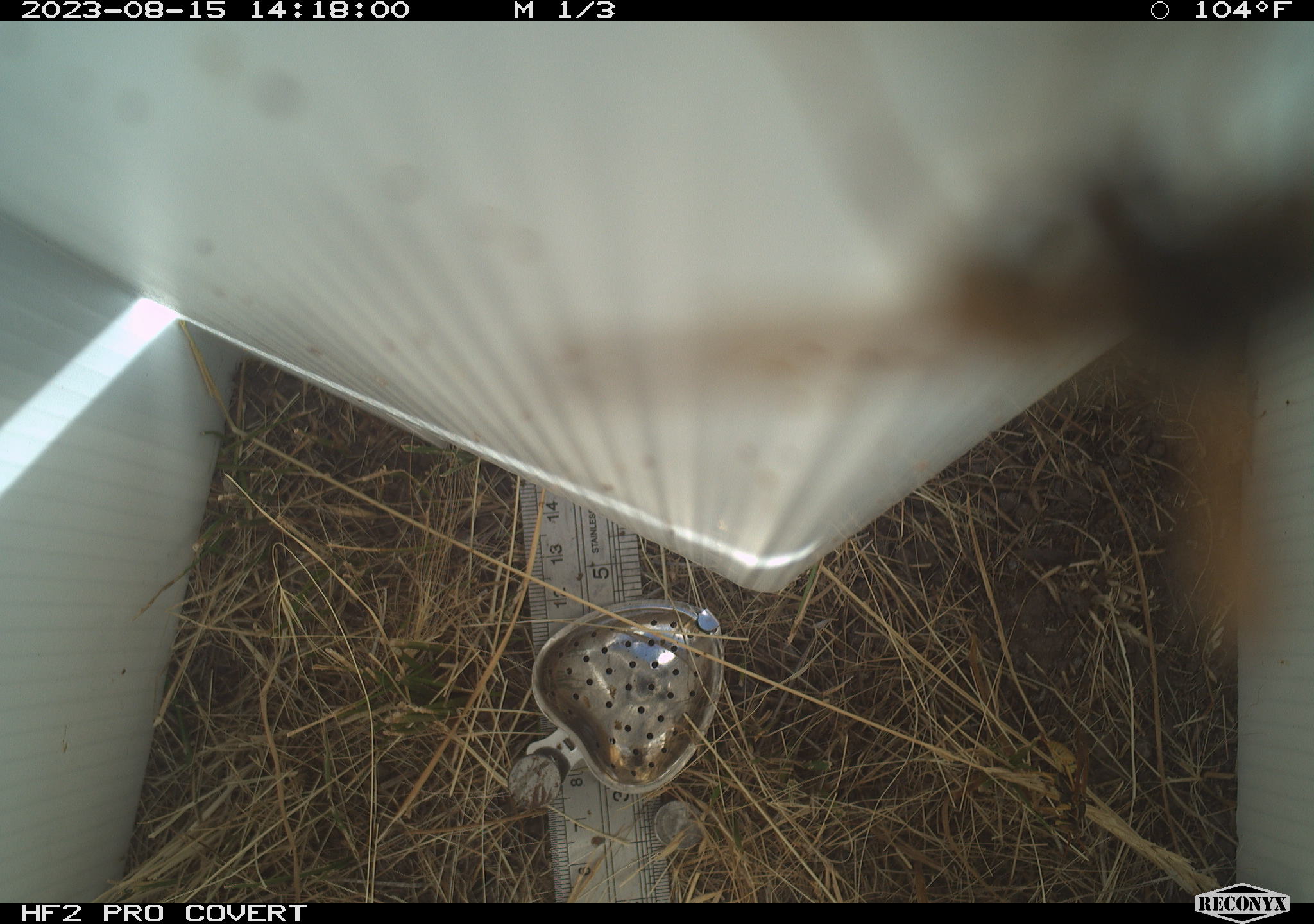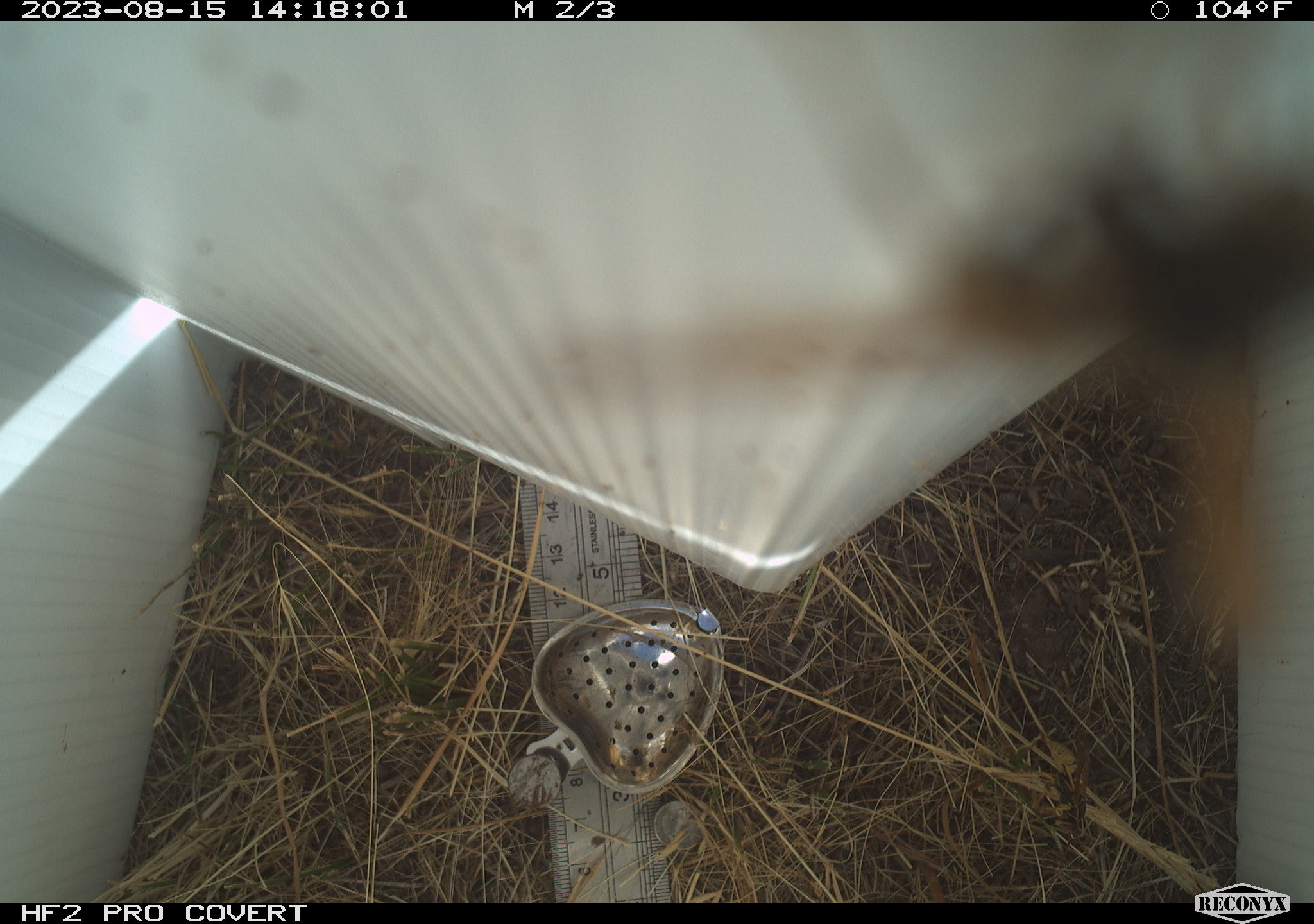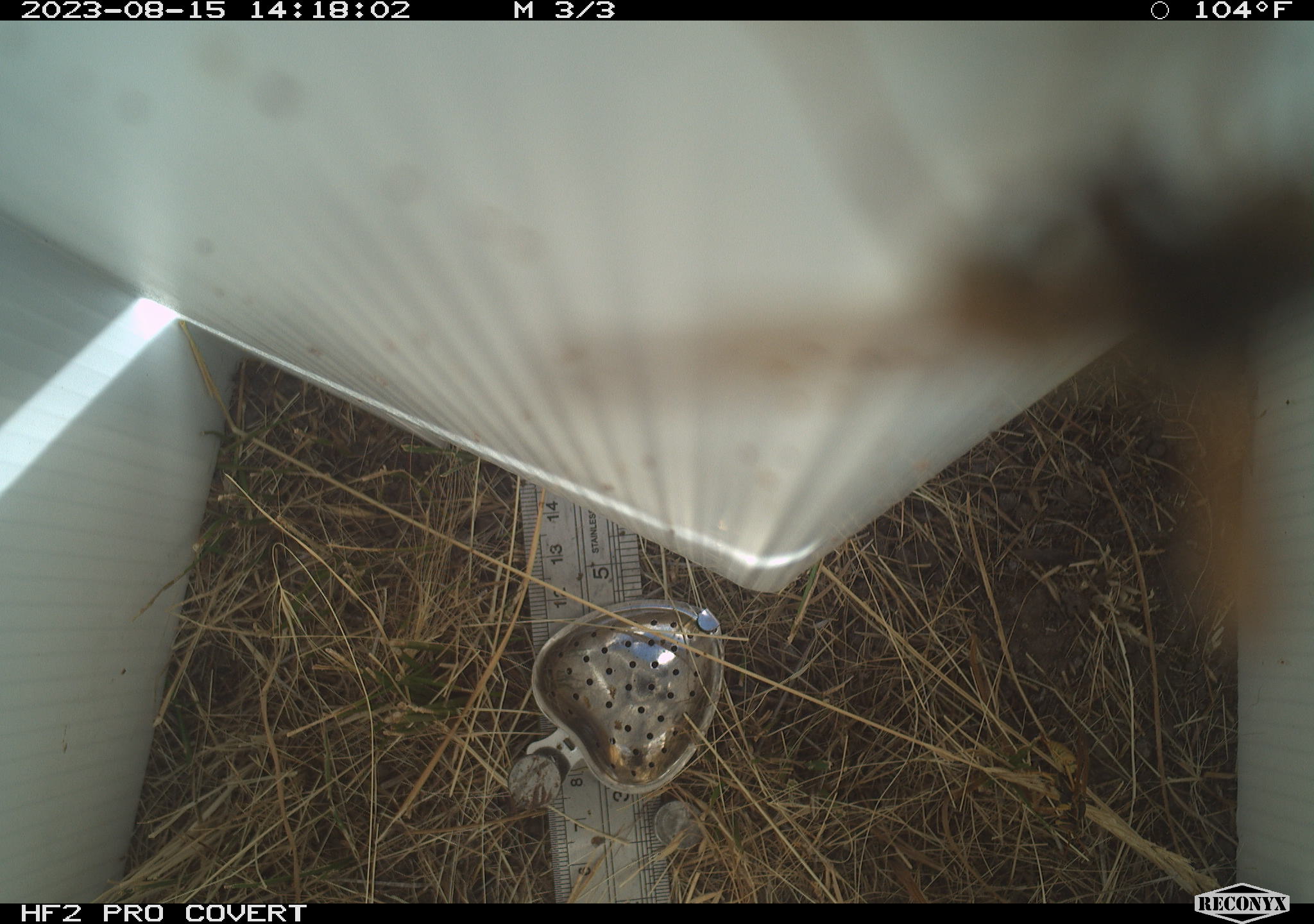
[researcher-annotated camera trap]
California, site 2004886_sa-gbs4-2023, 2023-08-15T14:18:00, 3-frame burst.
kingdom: Animalia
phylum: Arthropoda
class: Insecta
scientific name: Insecta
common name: insect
Insect (Insecta).